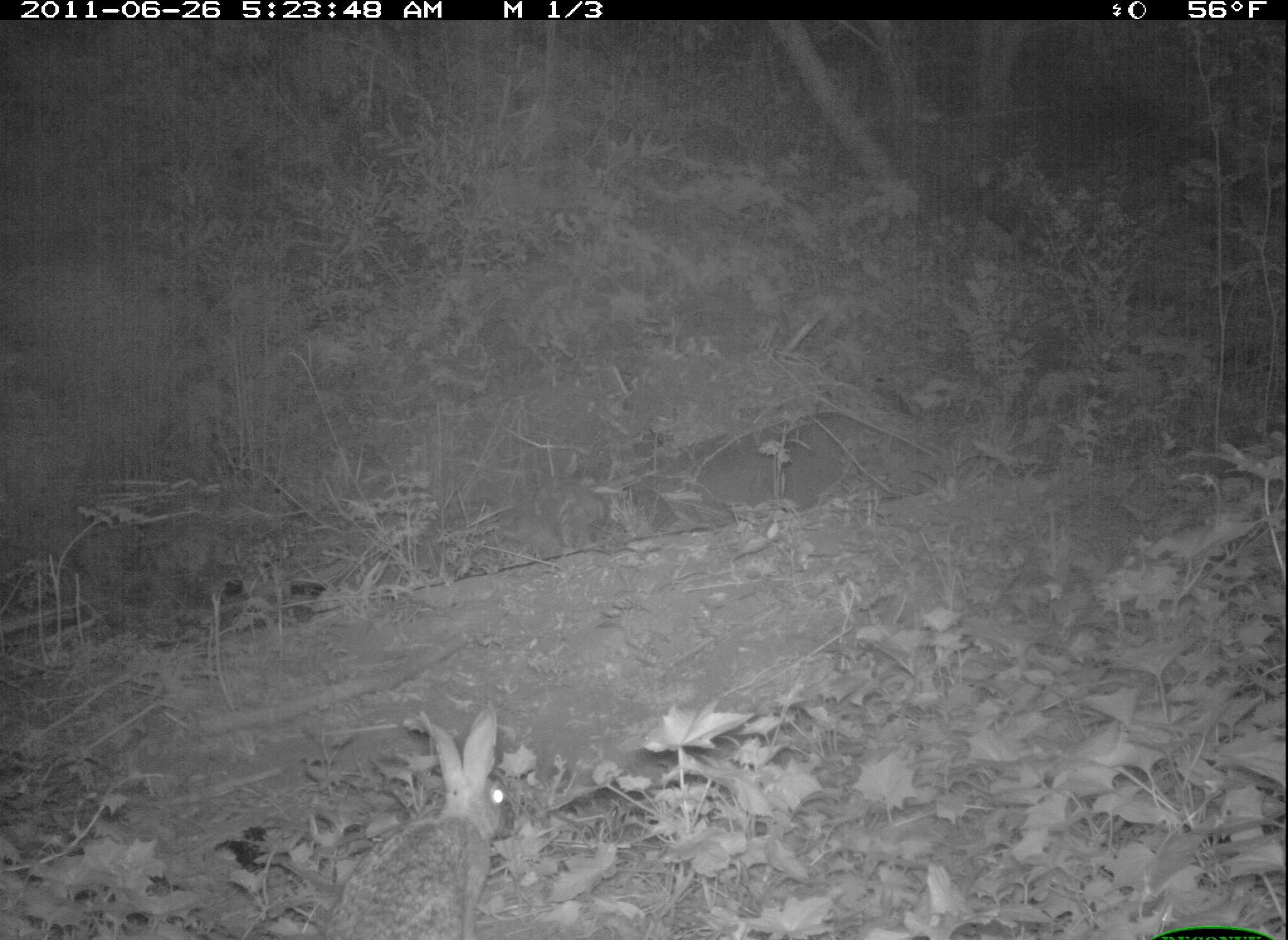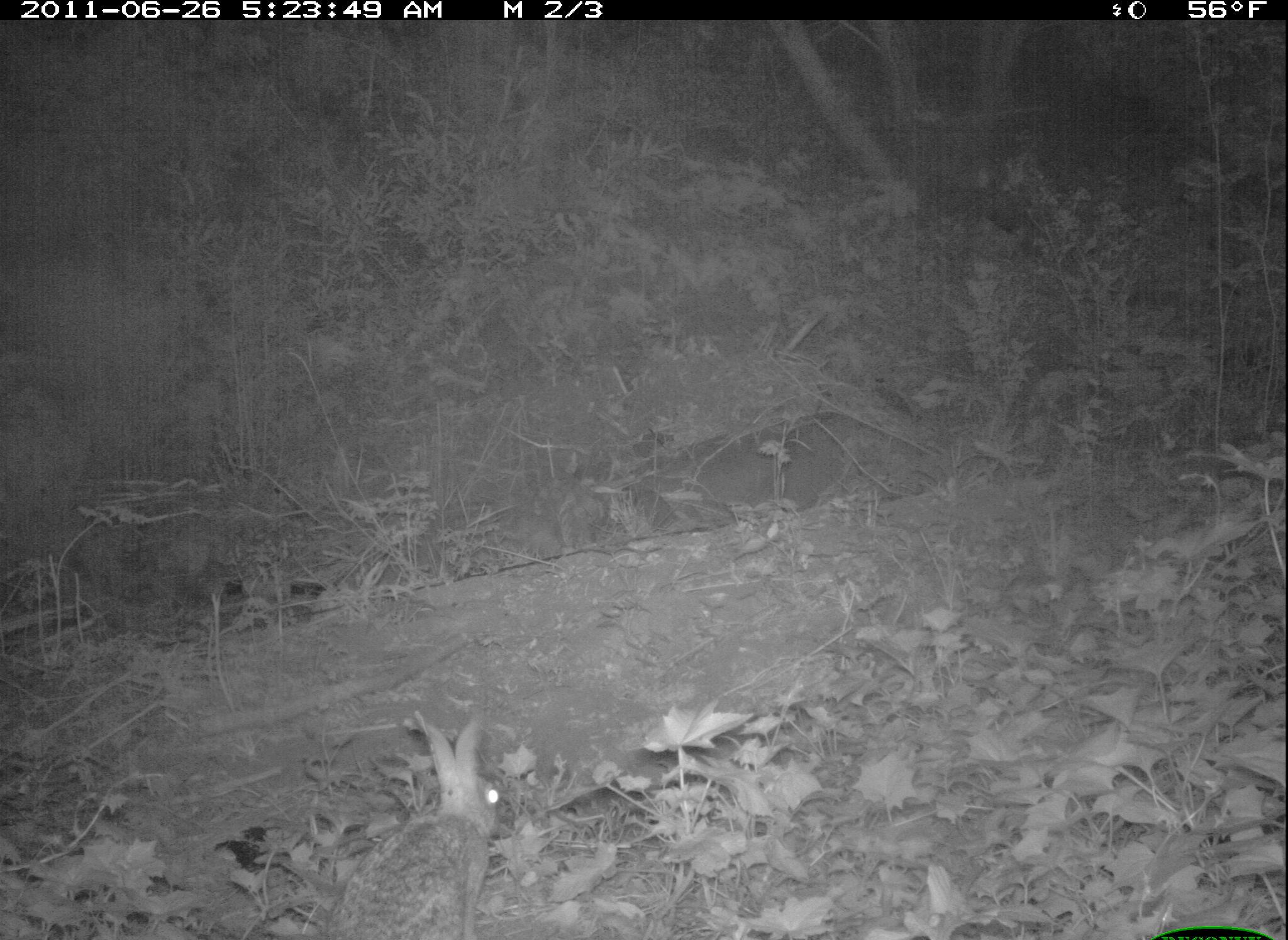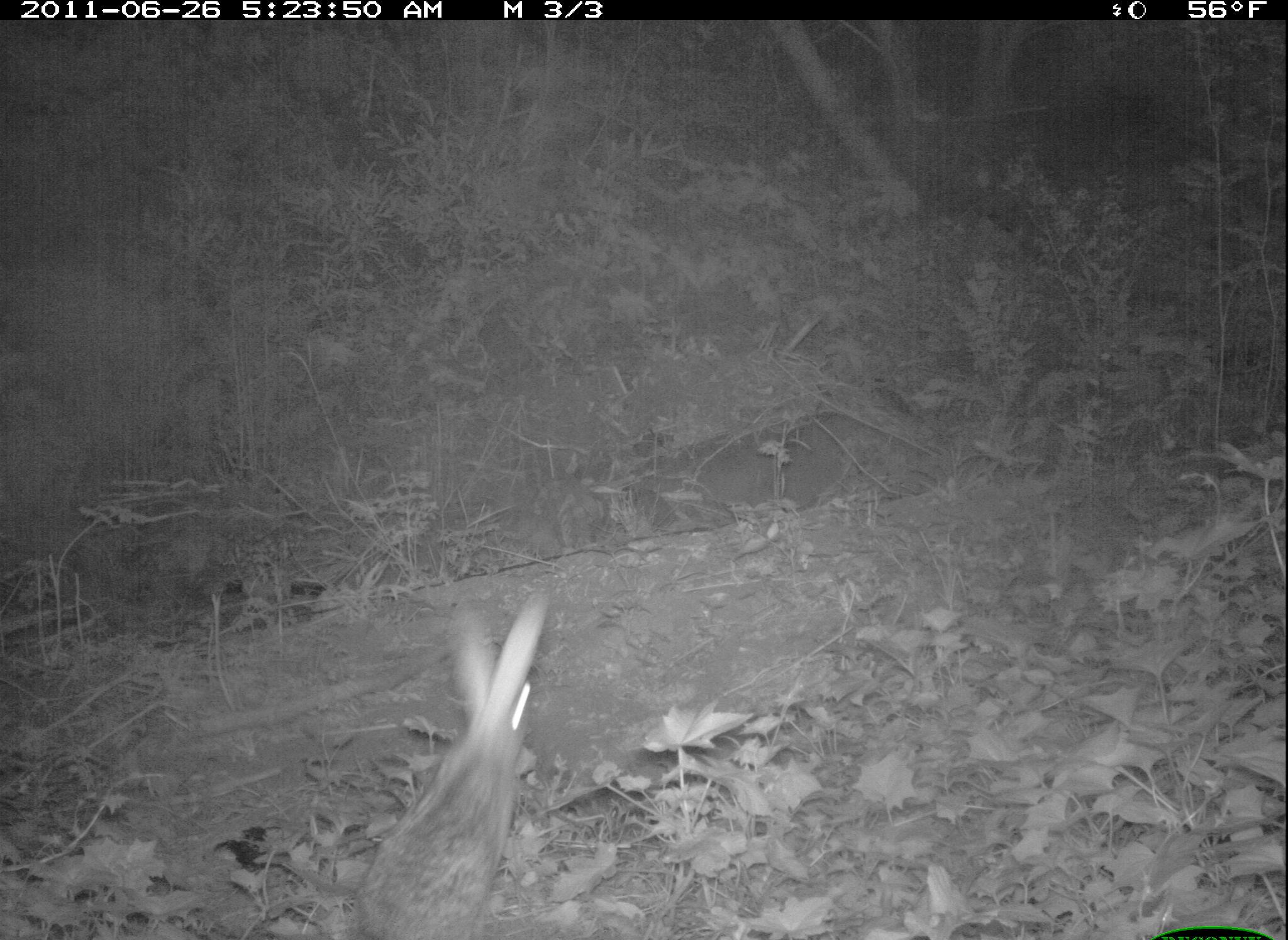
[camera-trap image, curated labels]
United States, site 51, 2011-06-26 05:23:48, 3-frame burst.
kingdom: Animalia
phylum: Chordata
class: Mammalia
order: Lagomorpha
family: Leporidae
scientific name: Leporidae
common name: rabbits and hares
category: rabbit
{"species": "rabbit (rabbits and hares) (Leporidae)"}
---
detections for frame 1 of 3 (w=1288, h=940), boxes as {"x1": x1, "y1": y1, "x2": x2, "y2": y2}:
rabbit: {"x1": 312, "y1": 694, "x2": 523, "y2": 940}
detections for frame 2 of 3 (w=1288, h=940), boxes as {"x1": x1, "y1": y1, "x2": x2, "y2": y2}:
rabbit: {"x1": 330, "y1": 699, "x2": 520, "y2": 940}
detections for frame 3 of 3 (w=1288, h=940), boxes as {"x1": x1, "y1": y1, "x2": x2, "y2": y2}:
rabbit: {"x1": 341, "y1": 572, "x2": 599, "y2": 936}